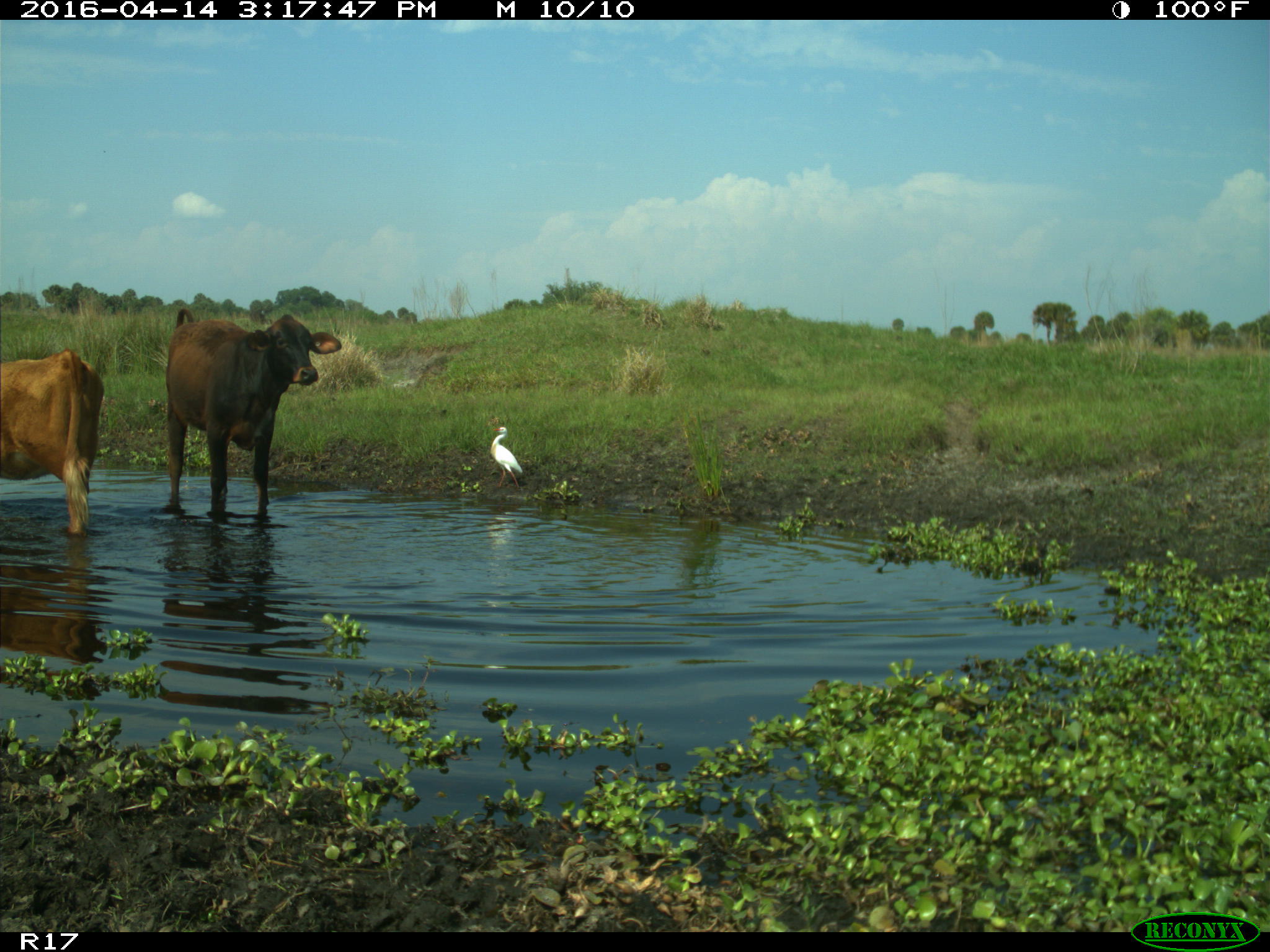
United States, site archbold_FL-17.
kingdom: Animalia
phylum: Chordata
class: Mammalia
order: Artiodactyla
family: Bovidae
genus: Bos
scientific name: Bos taurus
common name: domestic cow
Bos taurus (domestic cow).